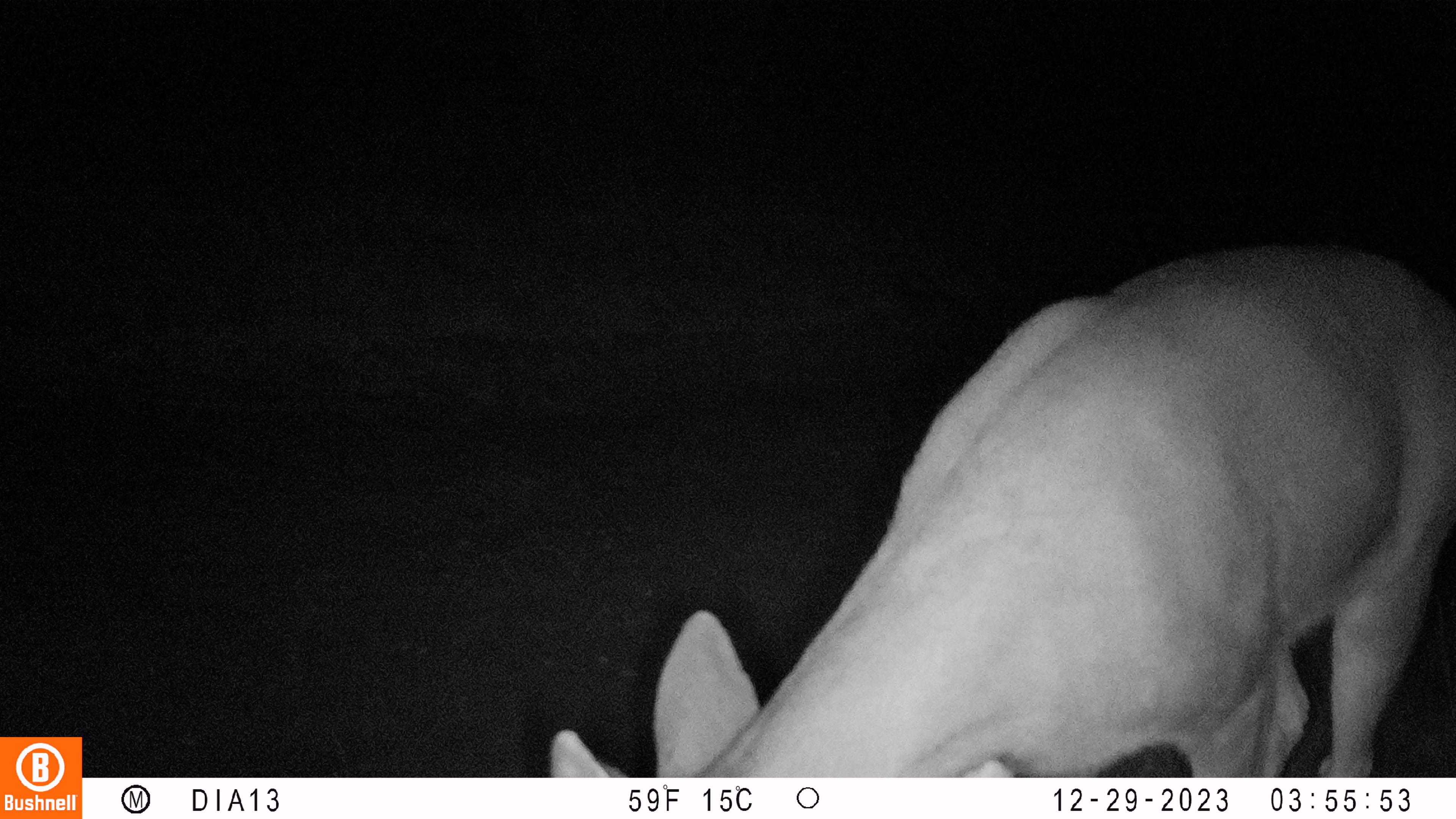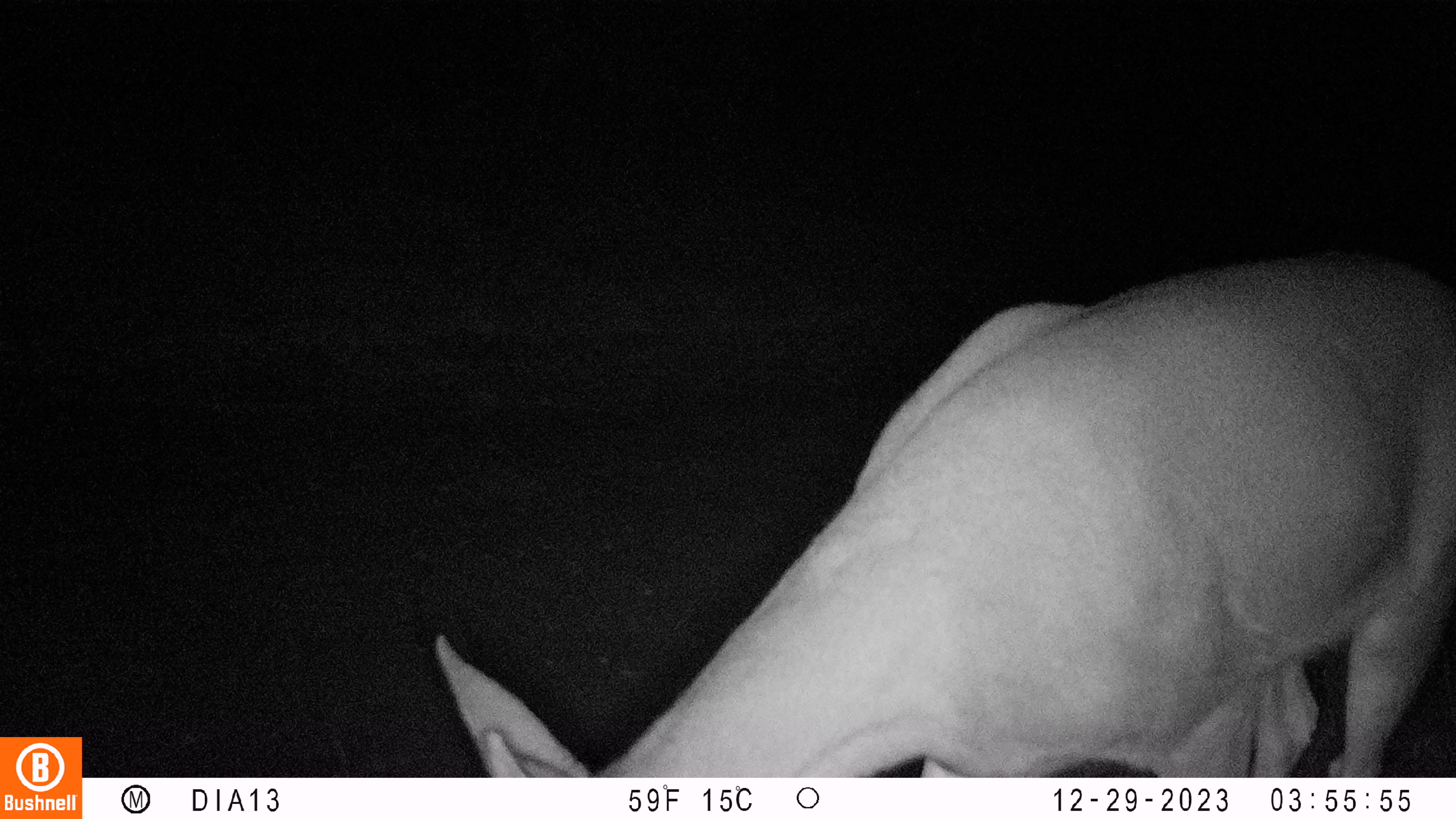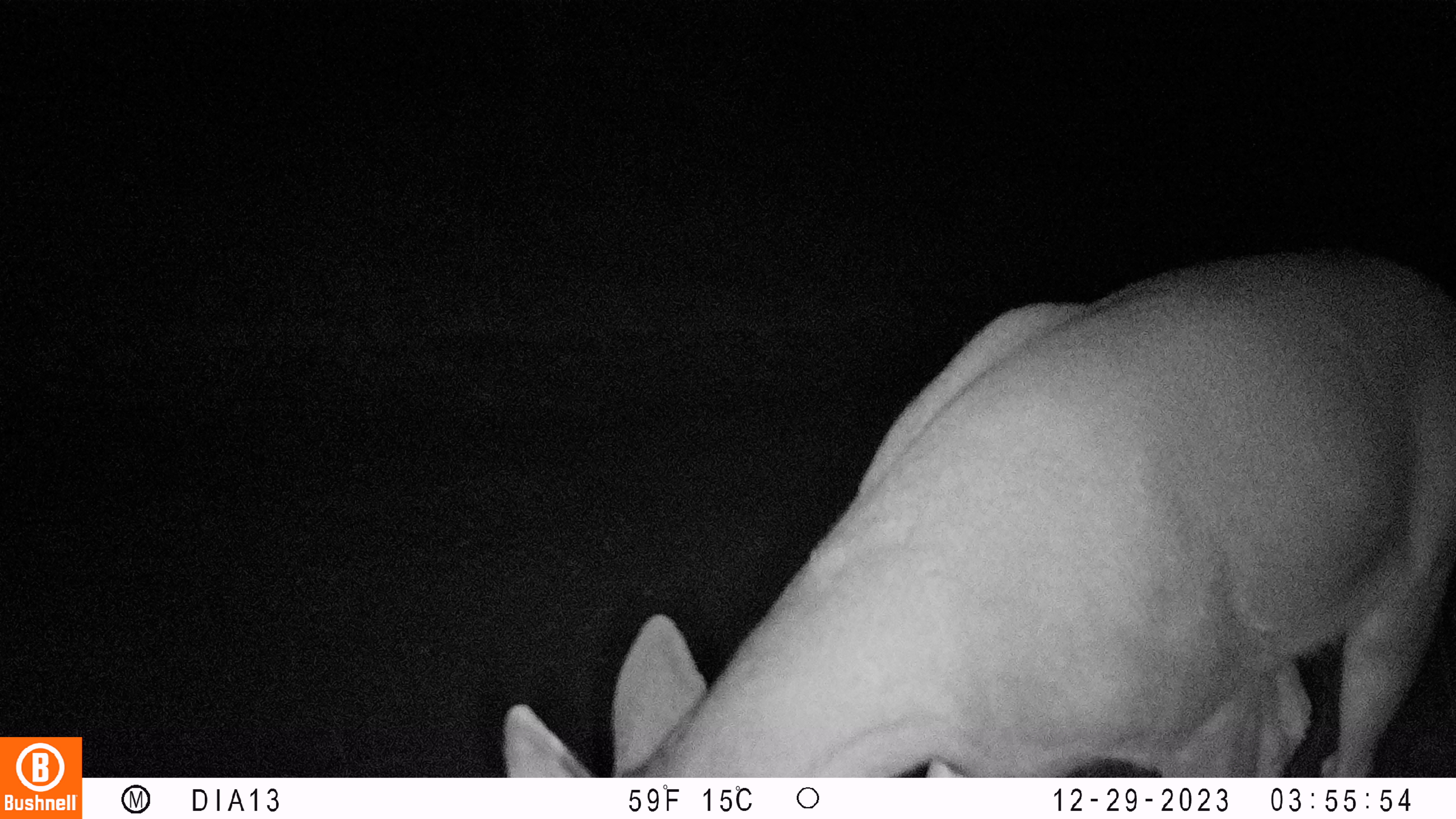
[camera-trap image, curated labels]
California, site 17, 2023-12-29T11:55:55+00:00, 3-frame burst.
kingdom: Animalia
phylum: Chordata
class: Mammalia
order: Artiodactyla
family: Cervidae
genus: Odocoileus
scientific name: Odocoileus hemionus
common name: mule deer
Mule deer (Odocoileus hemionus).